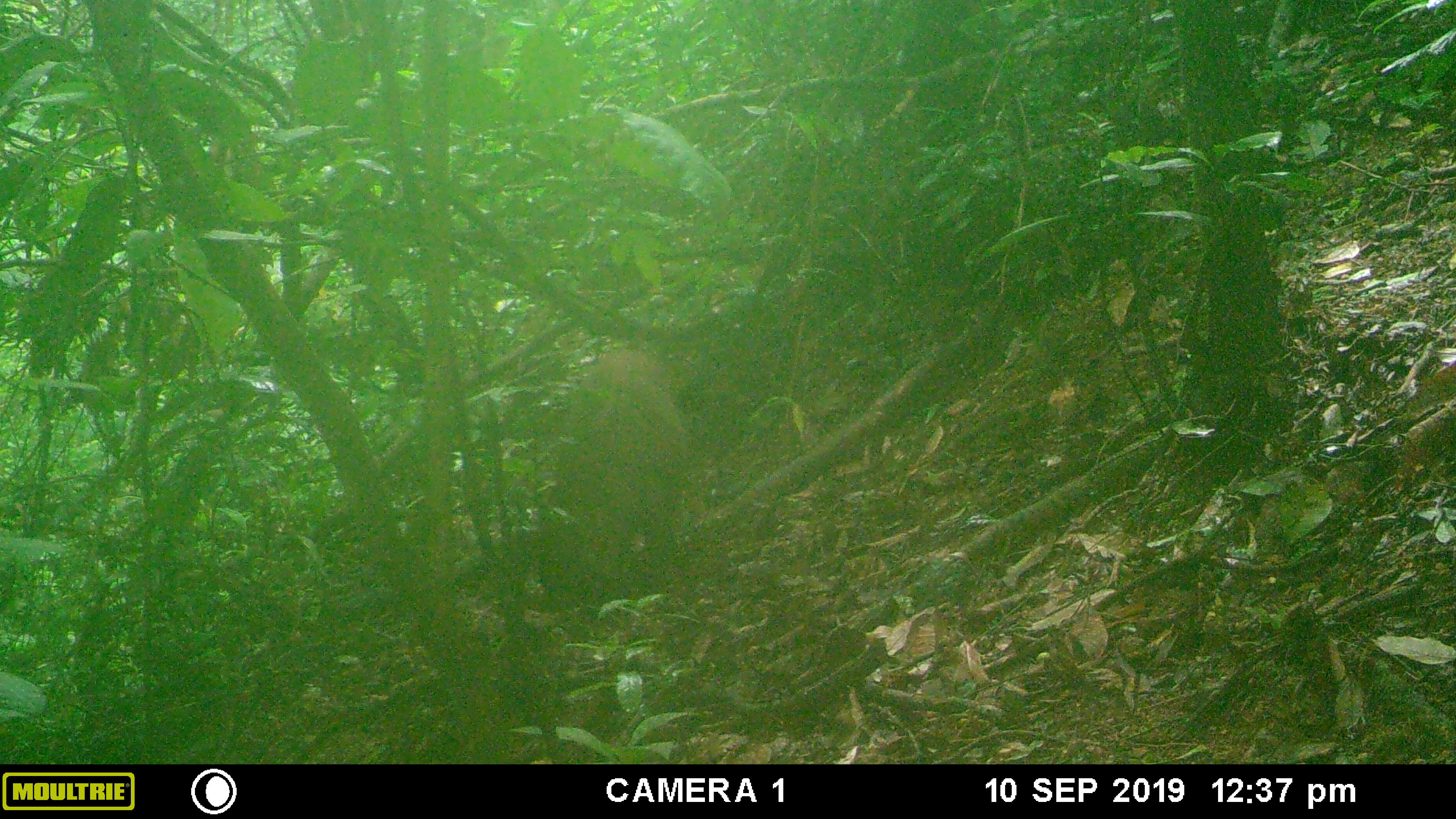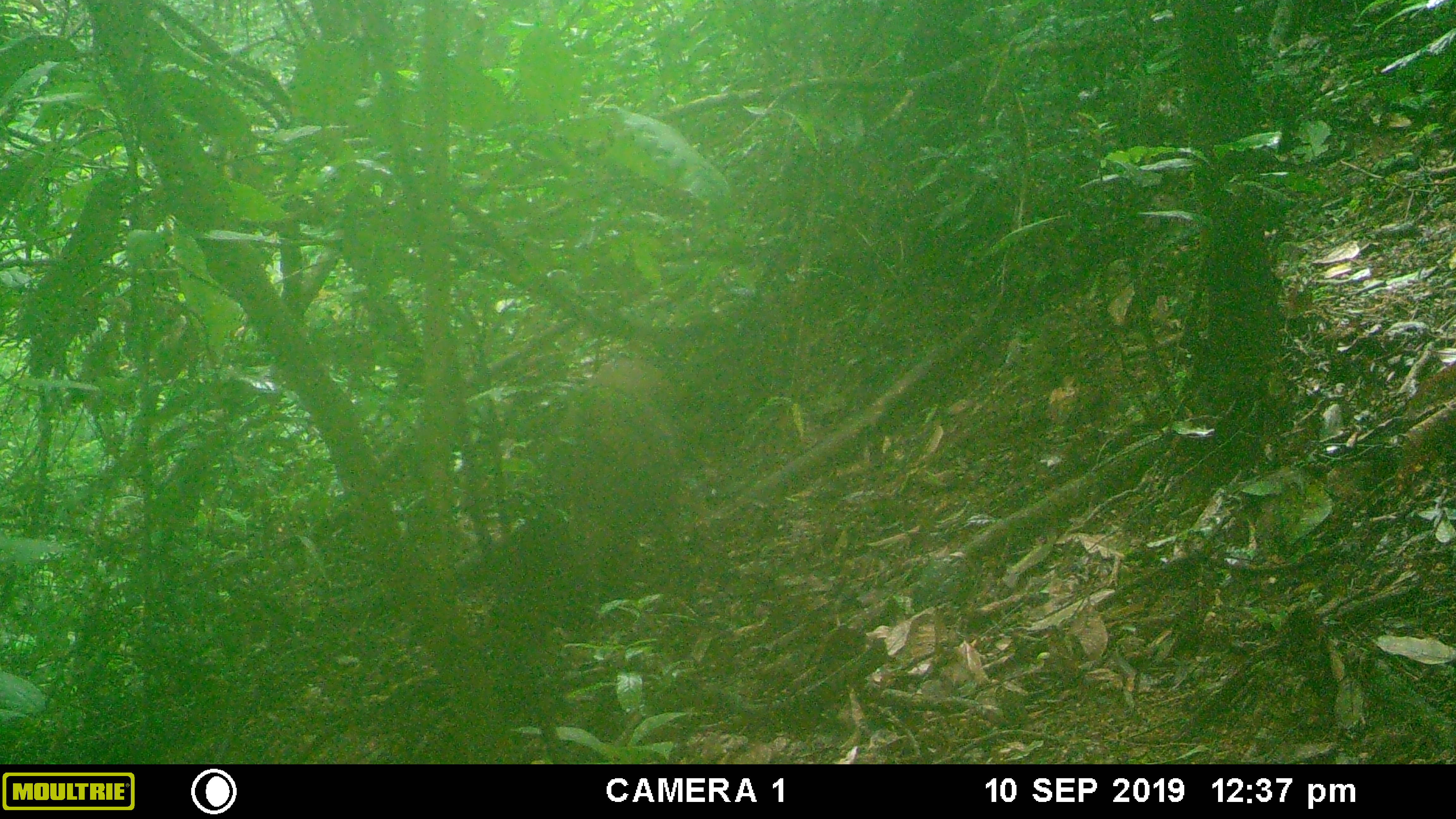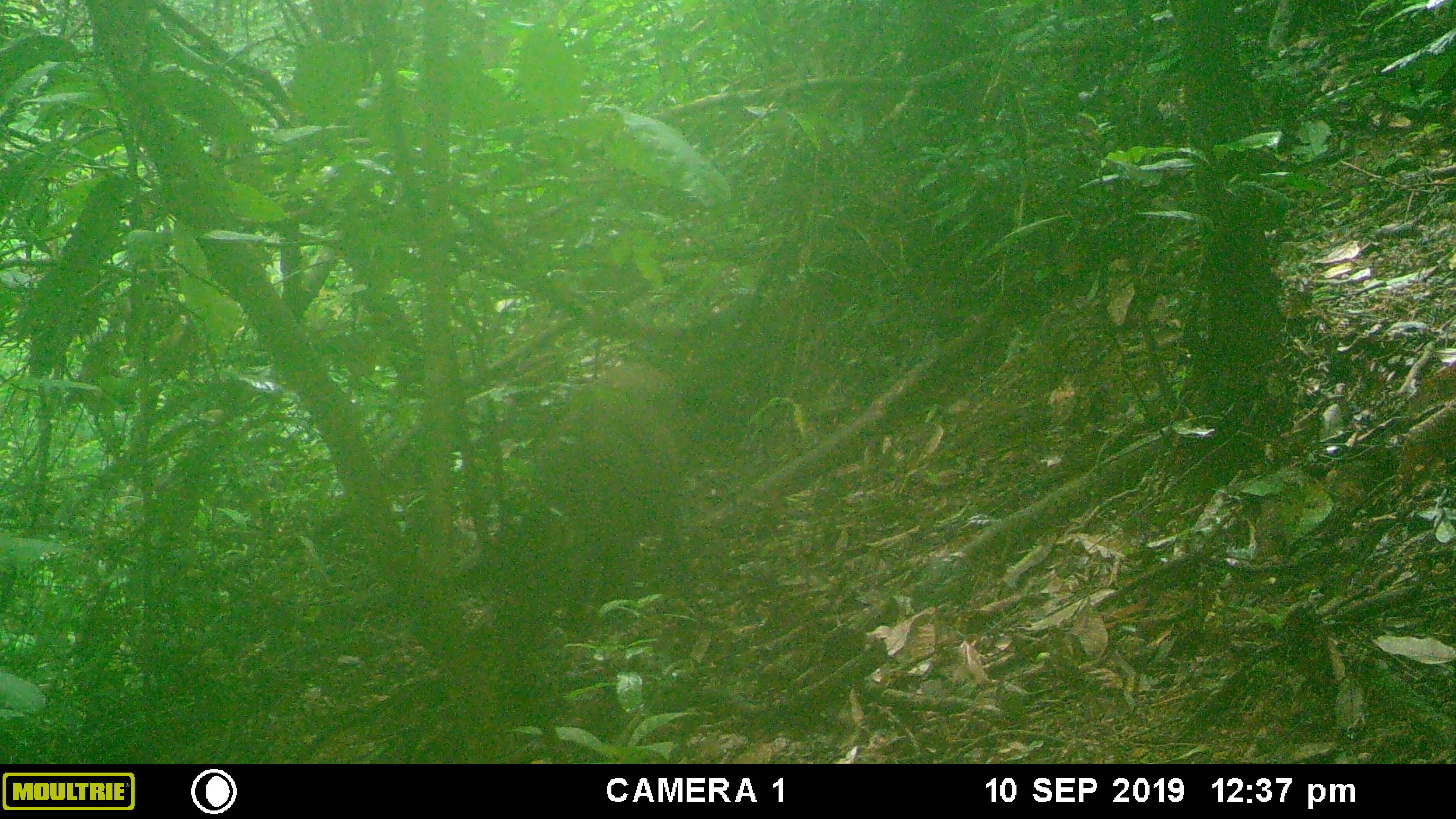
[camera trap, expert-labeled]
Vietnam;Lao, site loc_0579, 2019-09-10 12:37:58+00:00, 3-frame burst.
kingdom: Animalia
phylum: Chordata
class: Mammalia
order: Artiodactyla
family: Suidae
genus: Sus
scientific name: Sus scrofa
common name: eurasian wild pig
Eurasian wild pig (Sus scrofa). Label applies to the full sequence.